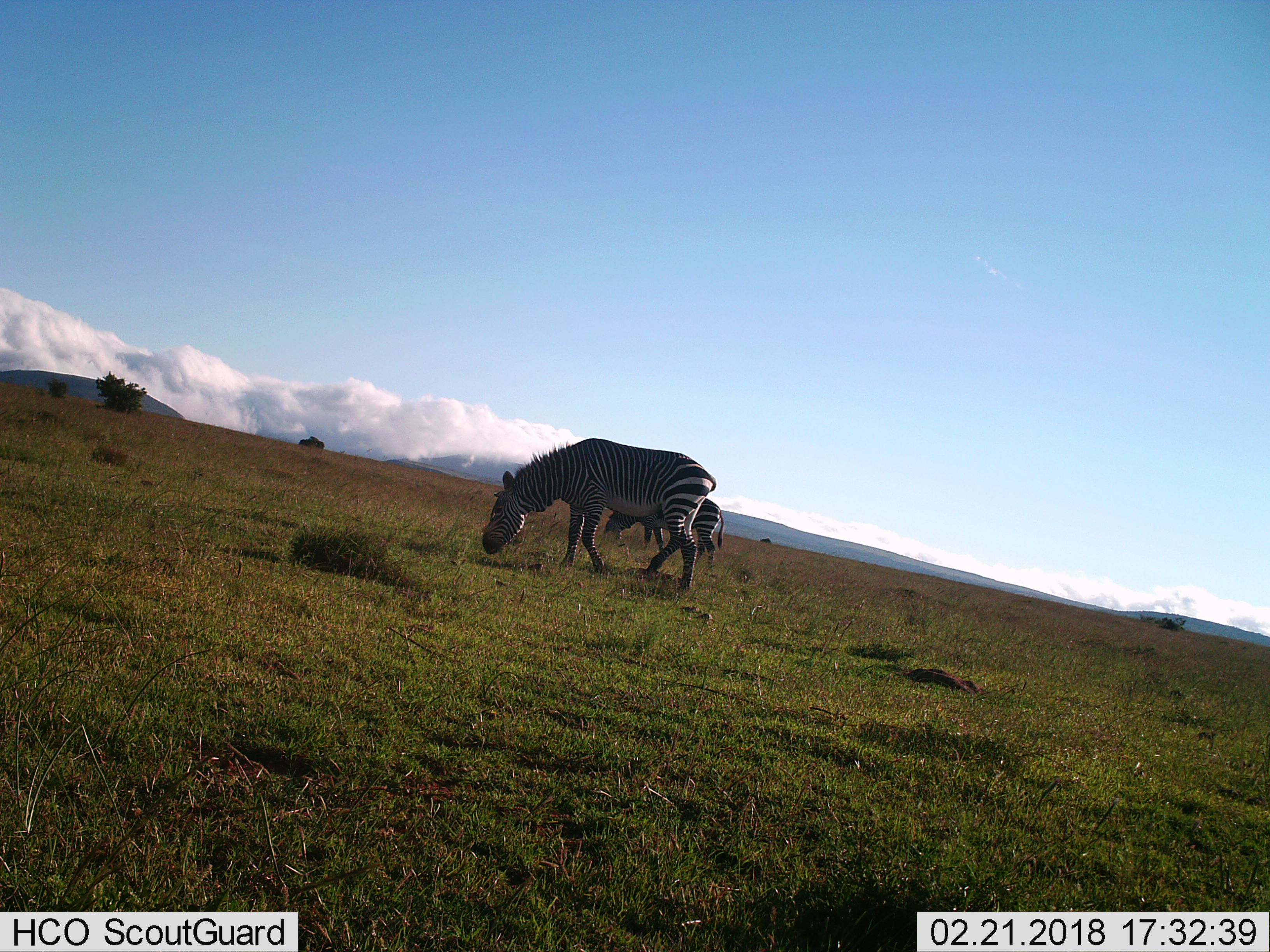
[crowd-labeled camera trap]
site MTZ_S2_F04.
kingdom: Animalia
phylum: Chordata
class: Mammalia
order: Perissodactyla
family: Equidae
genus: Equus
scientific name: Equus zebra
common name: mountain zebra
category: zebramountain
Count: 2.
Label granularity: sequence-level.